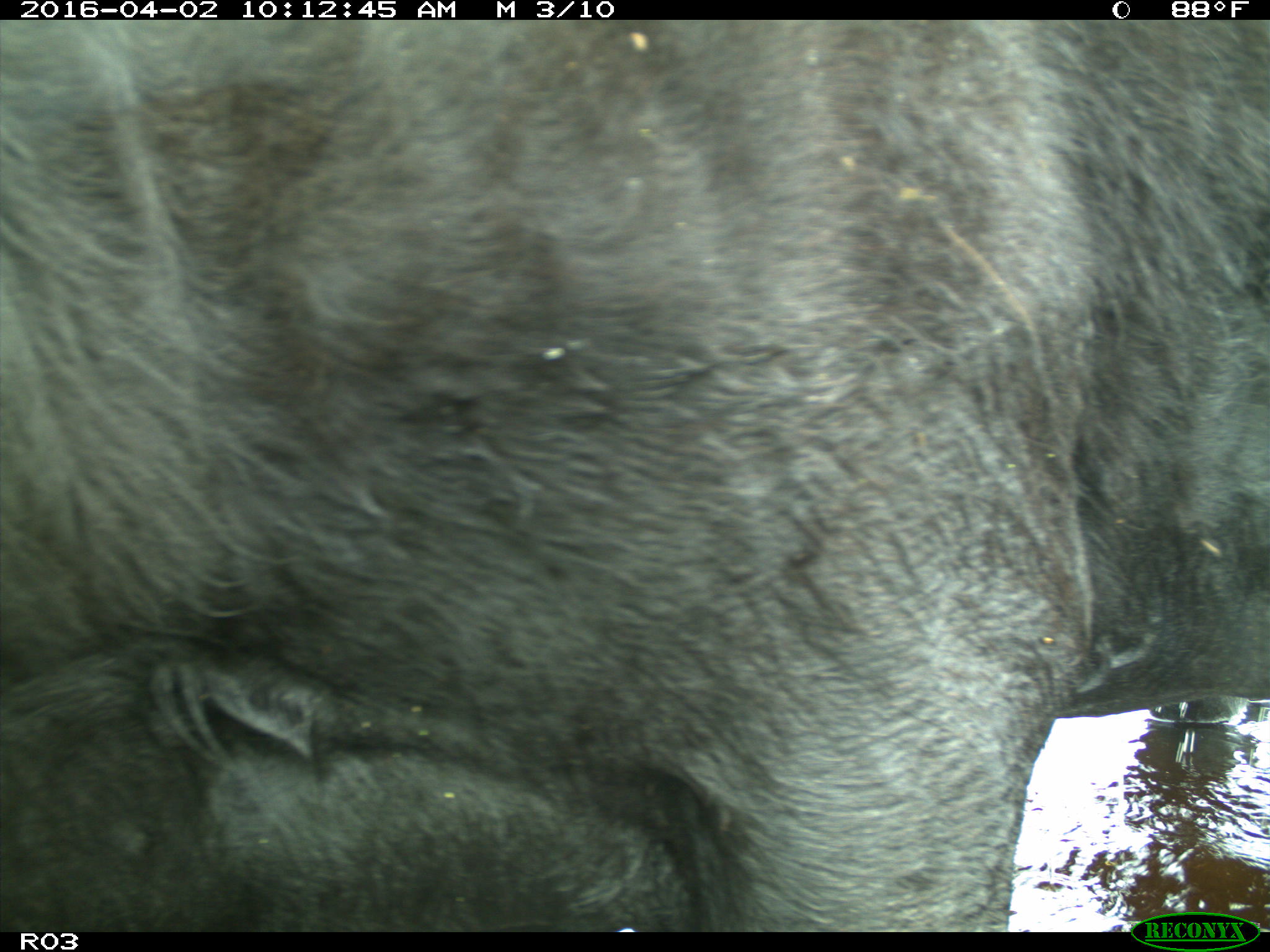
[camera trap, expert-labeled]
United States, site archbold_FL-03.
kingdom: Animalia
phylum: Chordata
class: Mammalia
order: Artiodactyla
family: Bovidae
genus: Bos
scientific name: Bos taurus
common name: domestic cow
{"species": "Bos taurus (domestic cow)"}